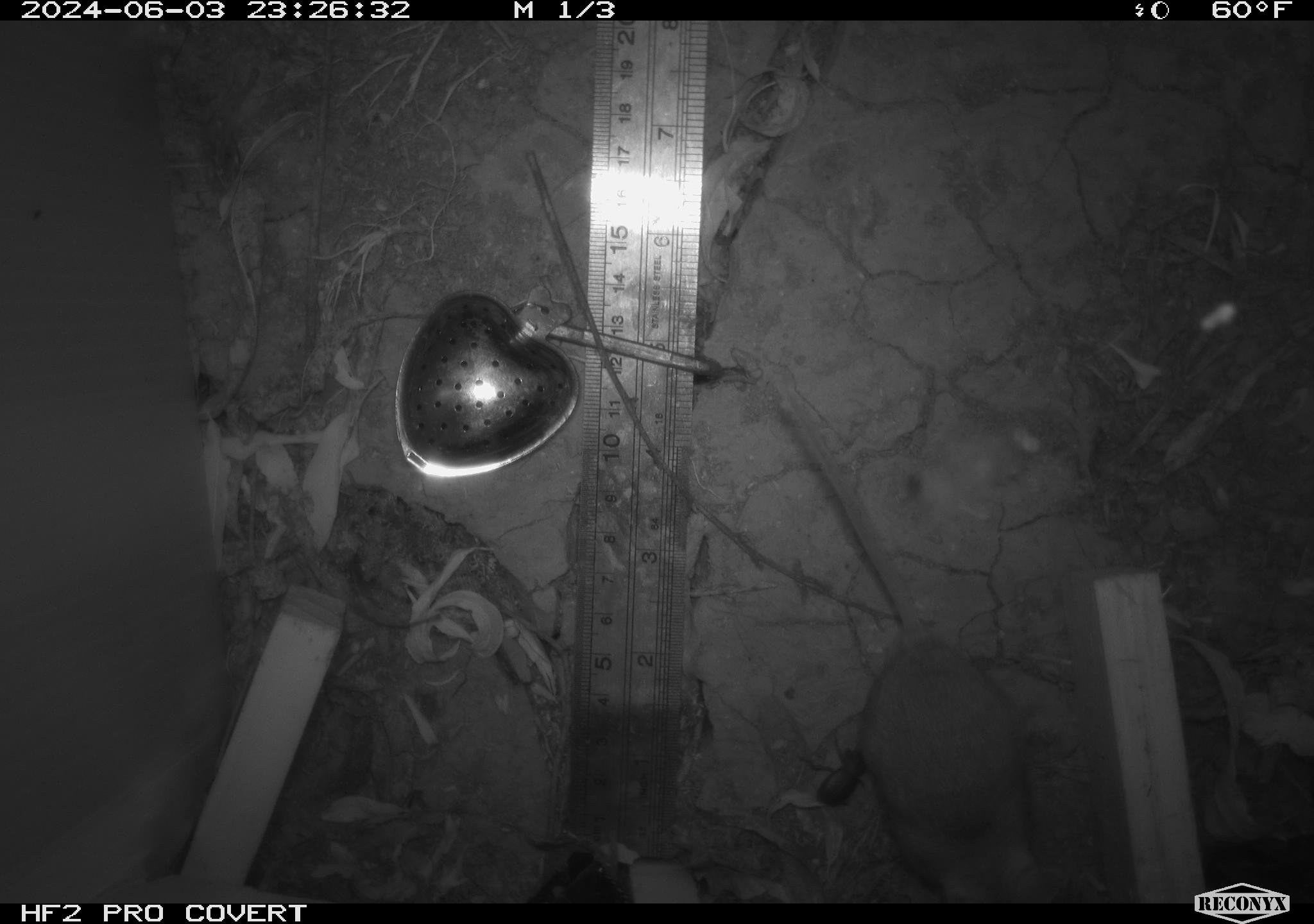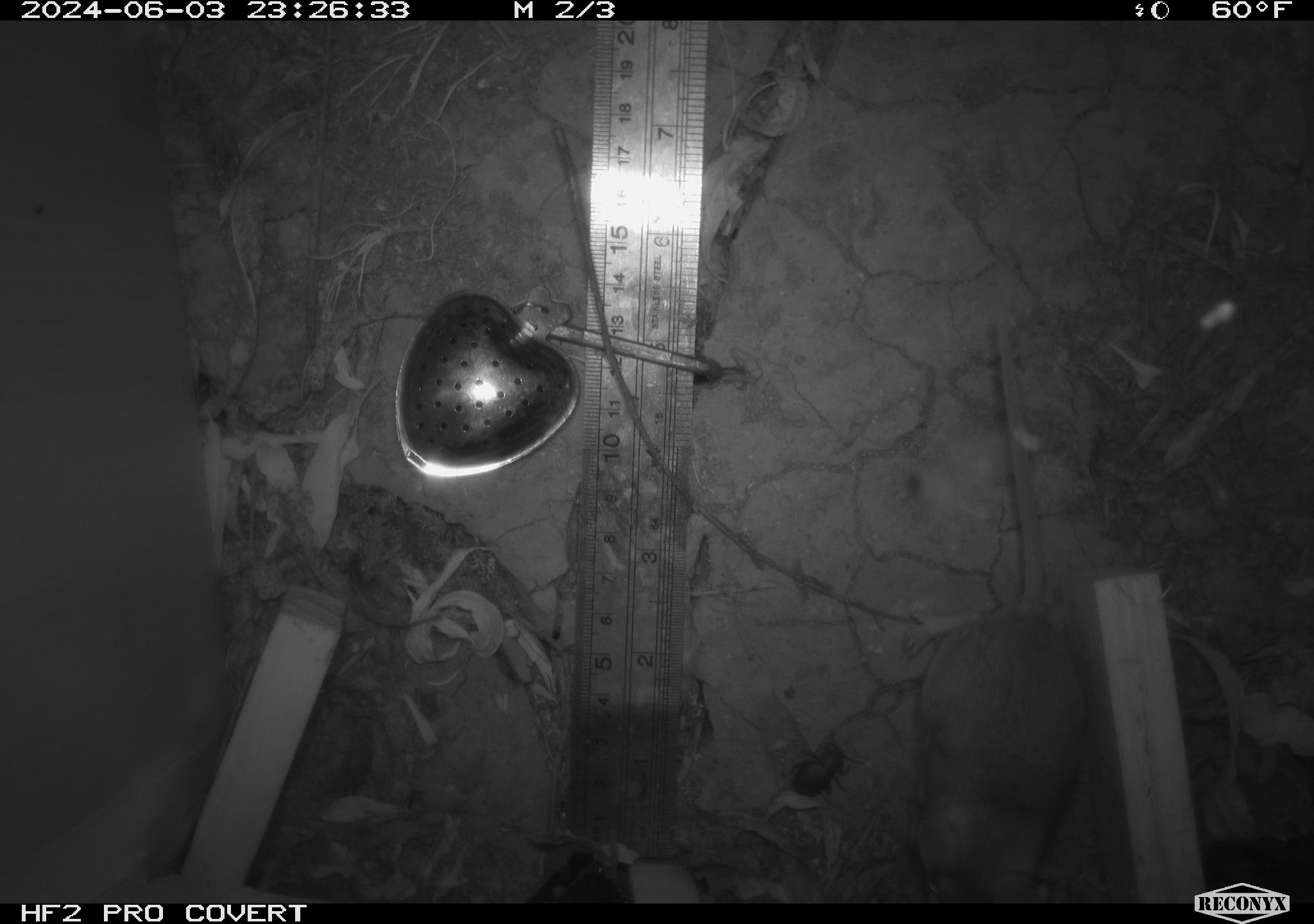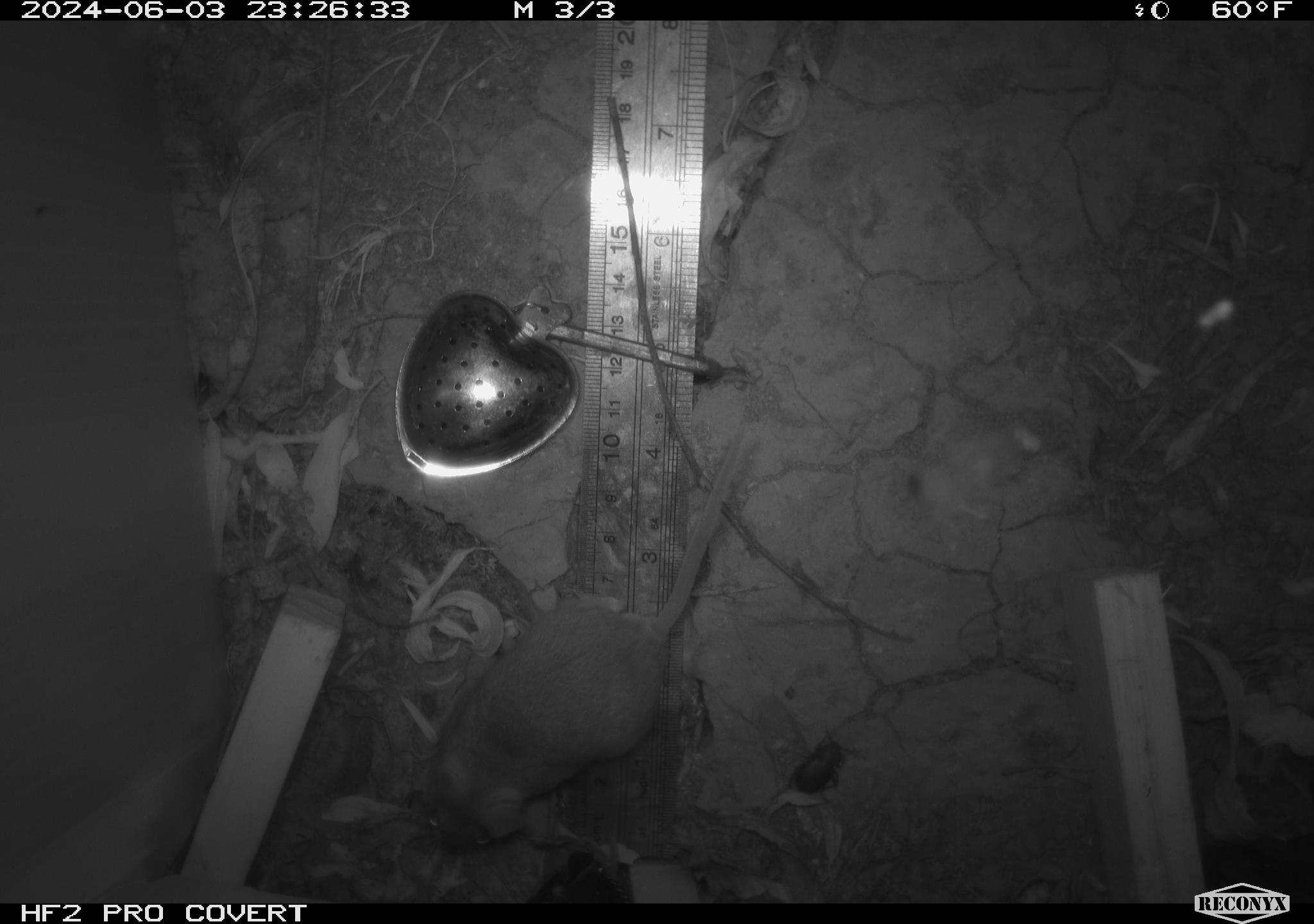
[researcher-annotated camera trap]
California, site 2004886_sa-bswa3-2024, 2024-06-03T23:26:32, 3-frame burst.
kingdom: Animalia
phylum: Chordata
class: Mammalia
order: Rodentia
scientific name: Rodentia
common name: mouse species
Mouse species (Rodentia).